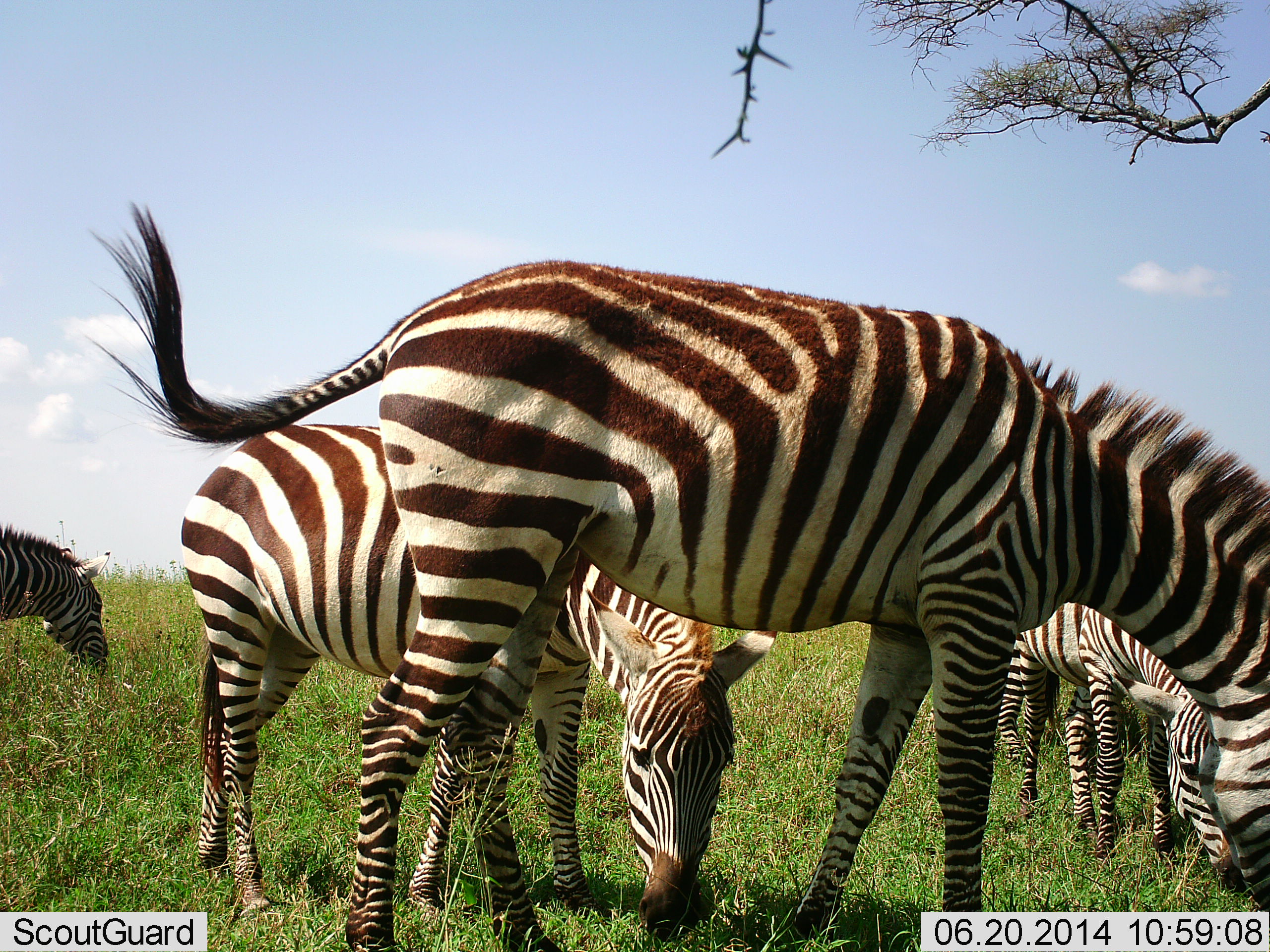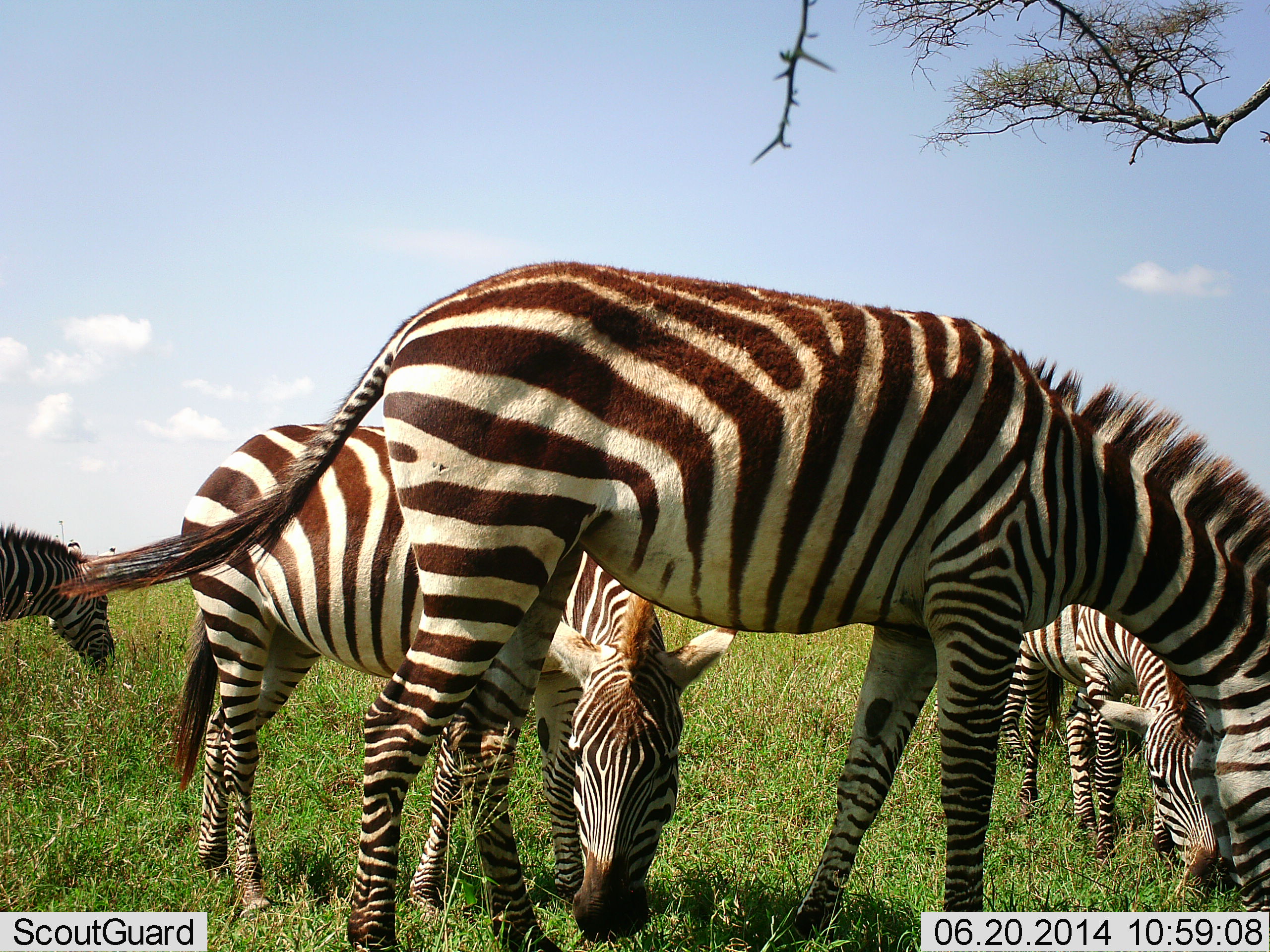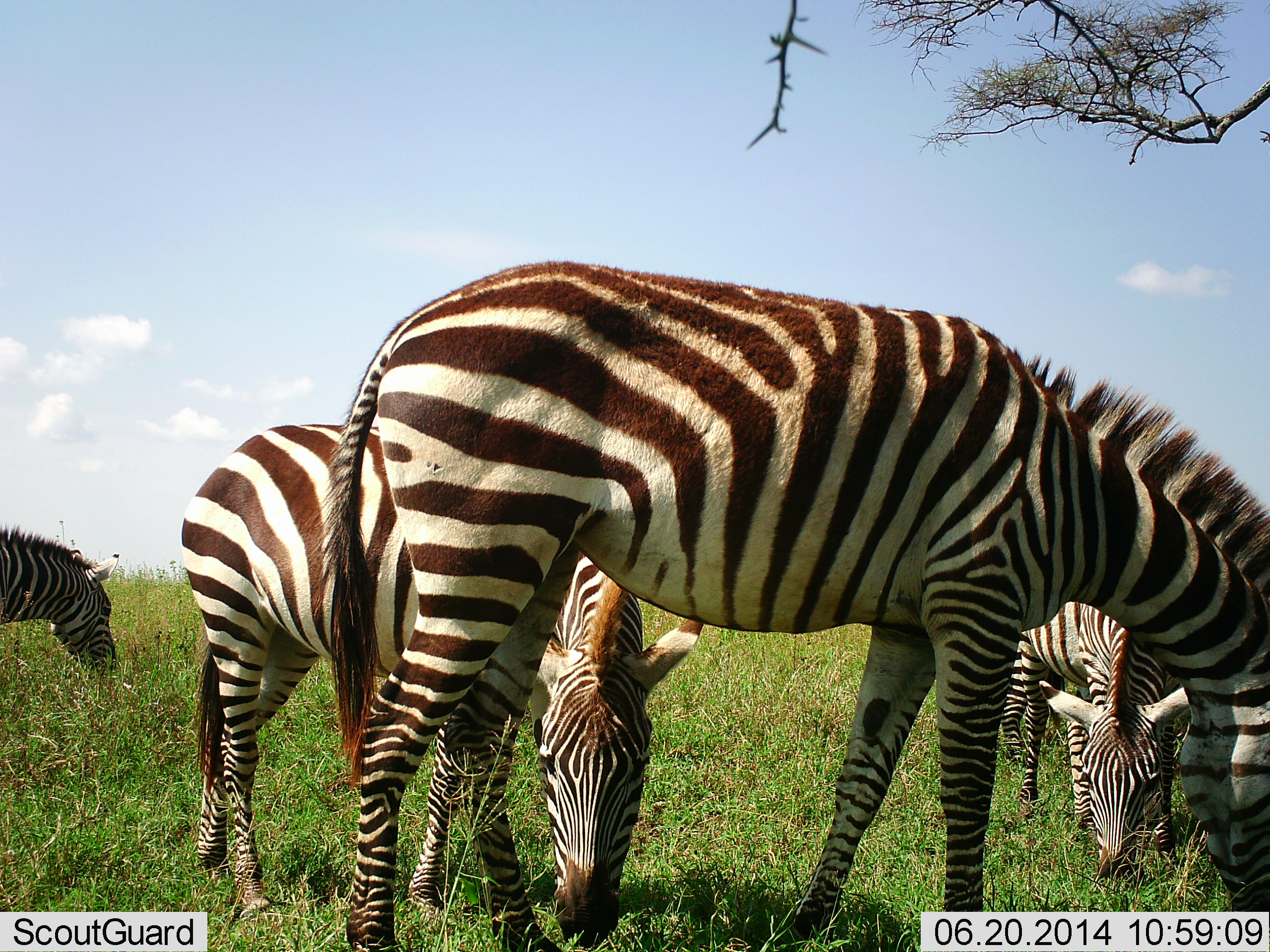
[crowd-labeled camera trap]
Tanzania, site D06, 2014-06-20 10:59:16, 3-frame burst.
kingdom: Animalia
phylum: Chordata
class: Mammalia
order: Perissodactyla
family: Equidae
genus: Equus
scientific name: Equus quagga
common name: plains zebra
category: zebra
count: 5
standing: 30%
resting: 0%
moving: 0%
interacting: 0%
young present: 10%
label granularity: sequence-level